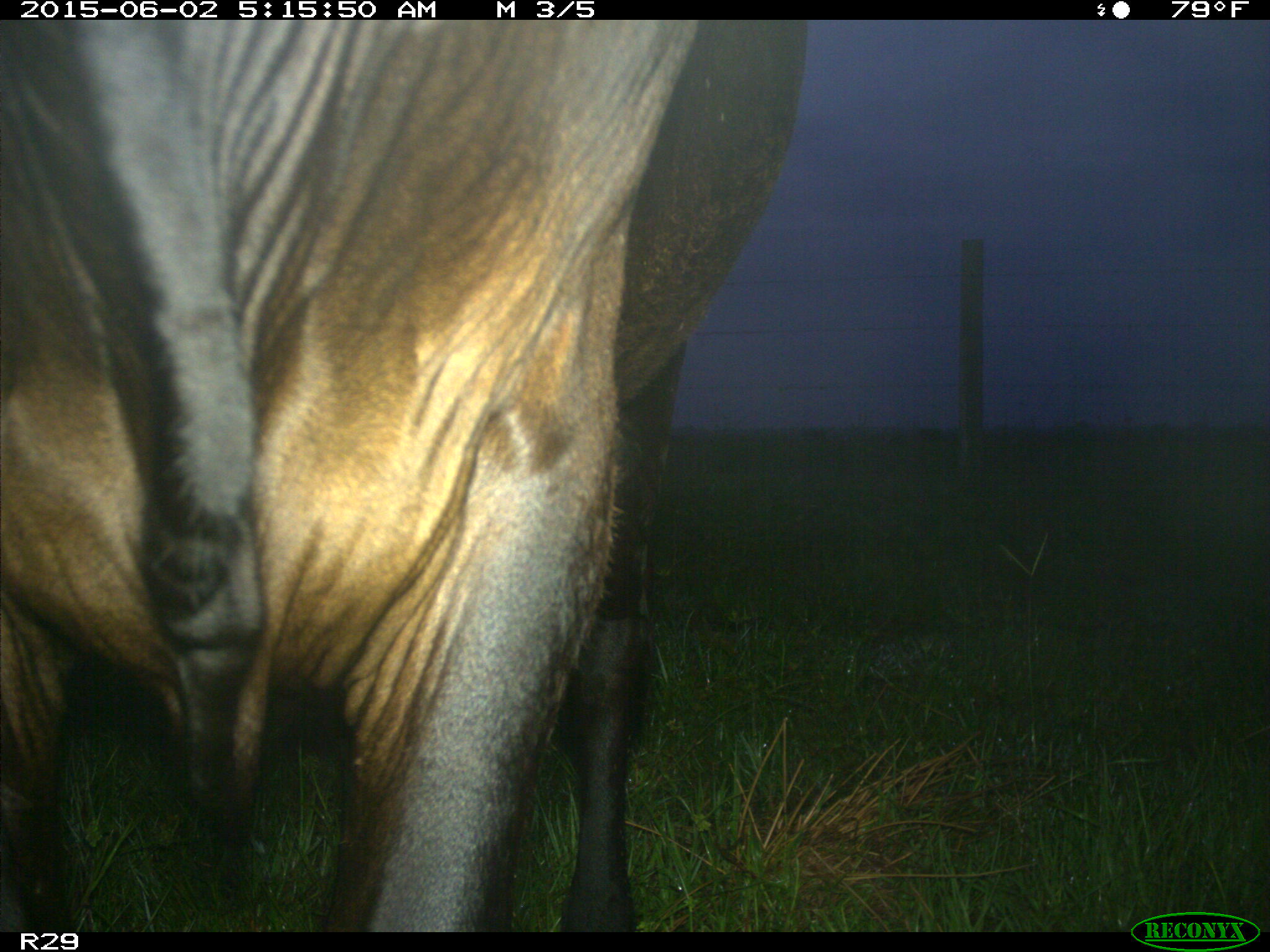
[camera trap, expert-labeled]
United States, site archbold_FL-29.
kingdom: Animalia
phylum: Chordata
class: Mammalia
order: Artiodactyla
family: Bovidae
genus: Bos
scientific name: Bos taurus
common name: domestic cow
Bos taurus (domestic cow).